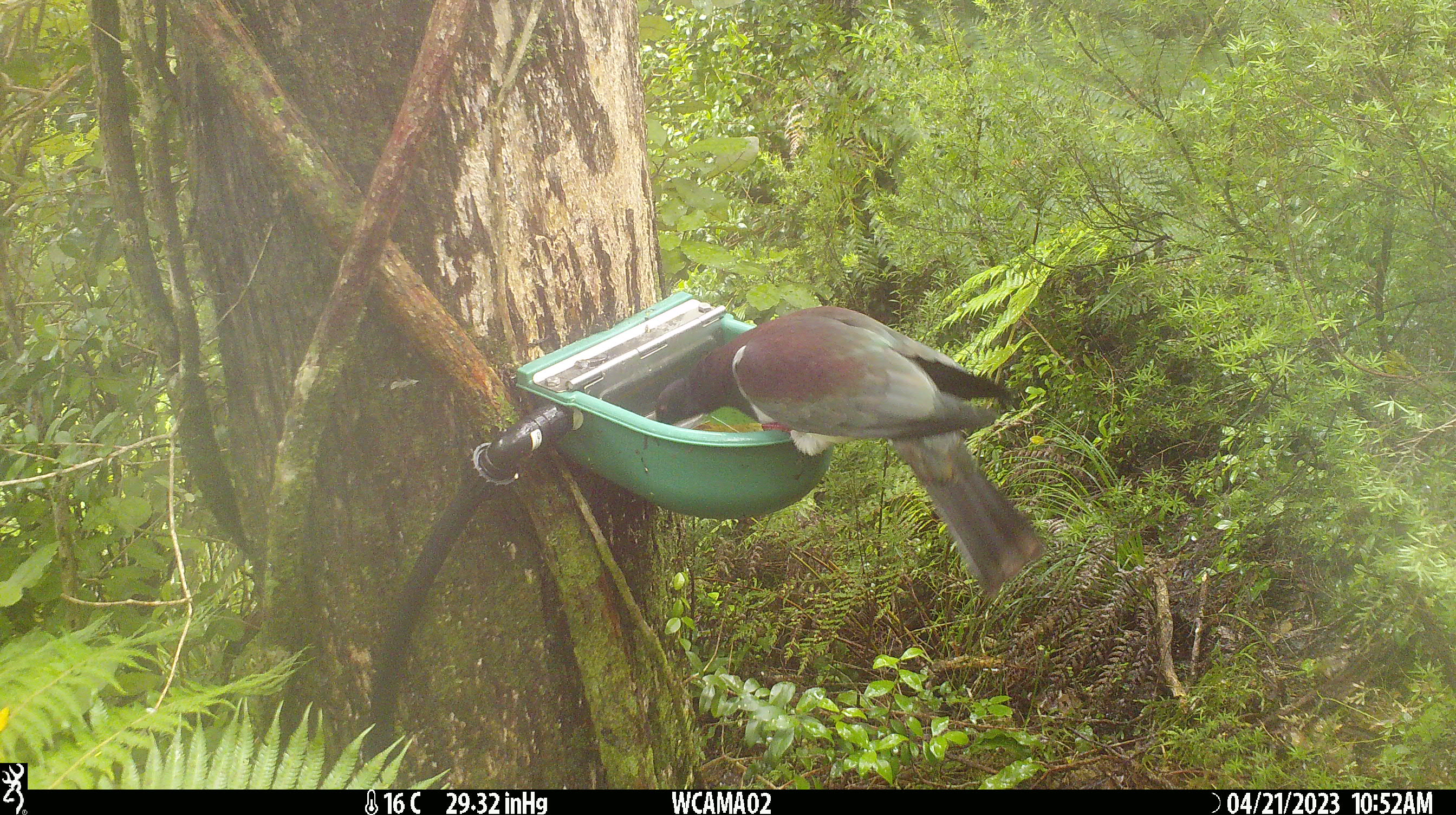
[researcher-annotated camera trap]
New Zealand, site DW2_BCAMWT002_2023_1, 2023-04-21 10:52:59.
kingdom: Animalia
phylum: Chordata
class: Aves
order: Columbiformes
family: Columbidae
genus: Hemiphaga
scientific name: Hemiphaga novaeseelandiae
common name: new zealand pigeon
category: kereru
Kereru (new zealand pigeon) (Hemiphaga novaeseelandiae).